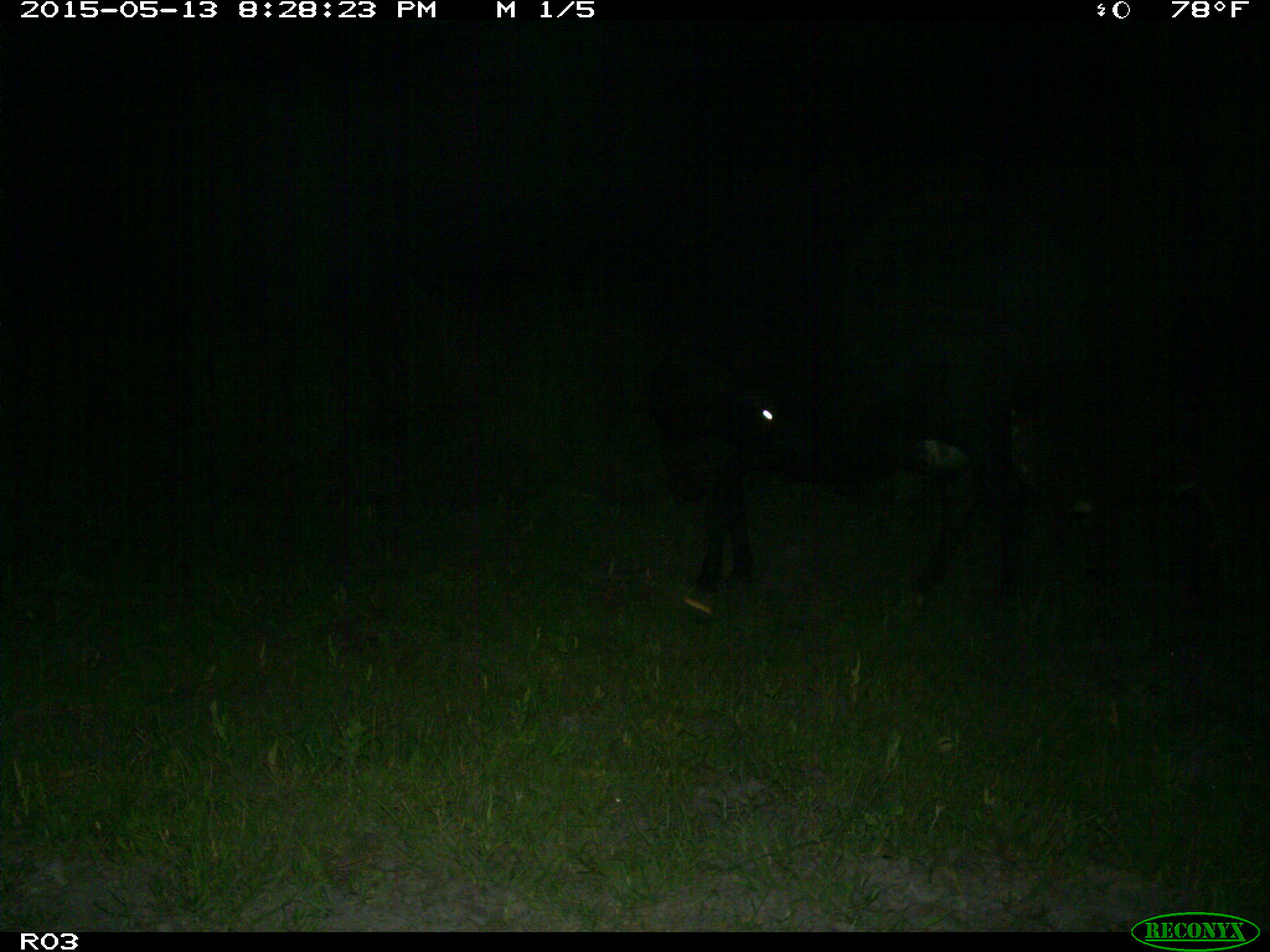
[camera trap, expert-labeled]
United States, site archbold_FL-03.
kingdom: Animalia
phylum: Chordata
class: Mammalia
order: Artiodactyla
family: Bovidae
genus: Bos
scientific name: Bos taurus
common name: domestic cow